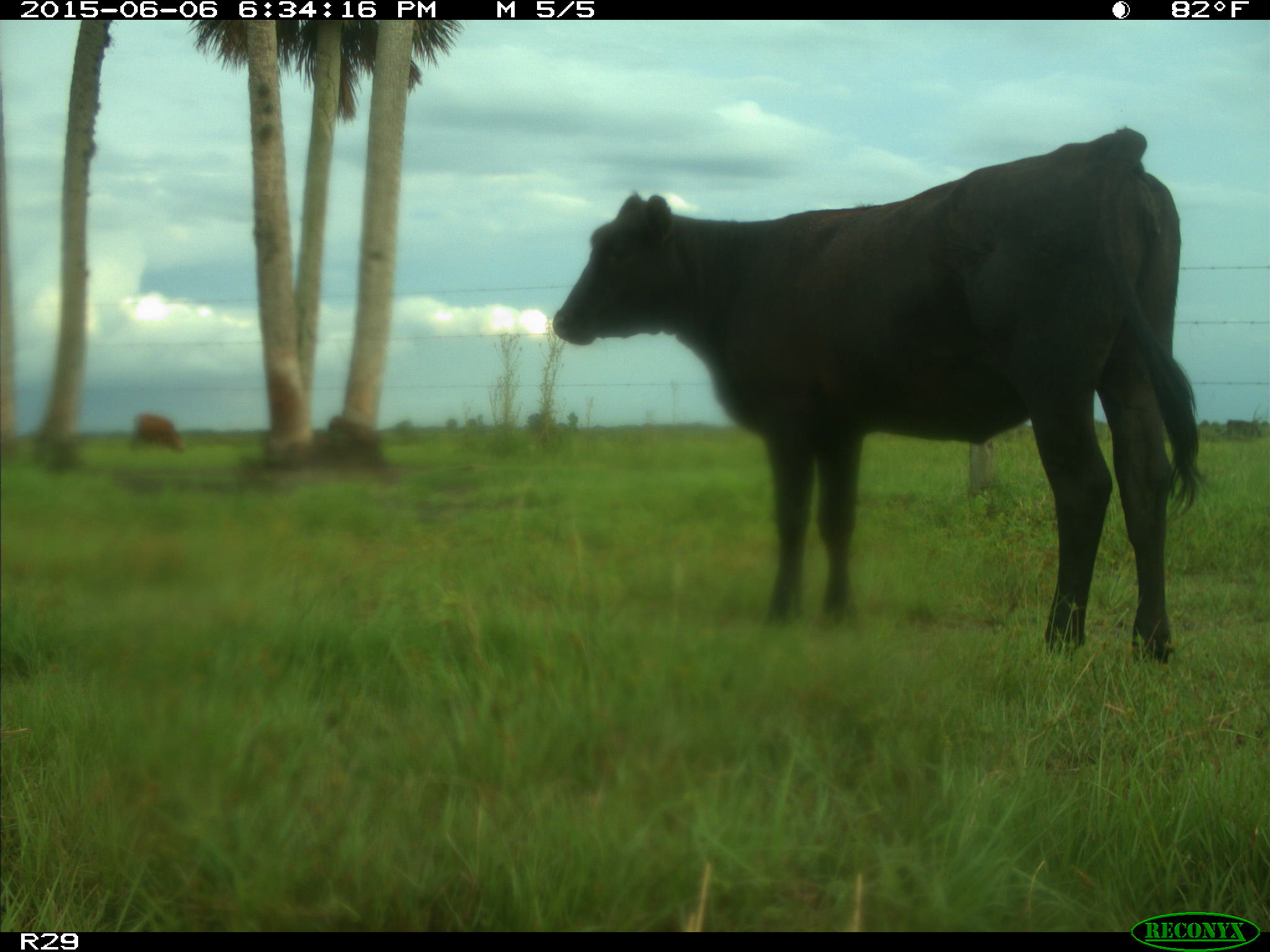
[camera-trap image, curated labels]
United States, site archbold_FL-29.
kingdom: Animalia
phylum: Chordata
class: Mammalia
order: Artiodactyla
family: Bovidae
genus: Bos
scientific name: Bos taurus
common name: domestic cow